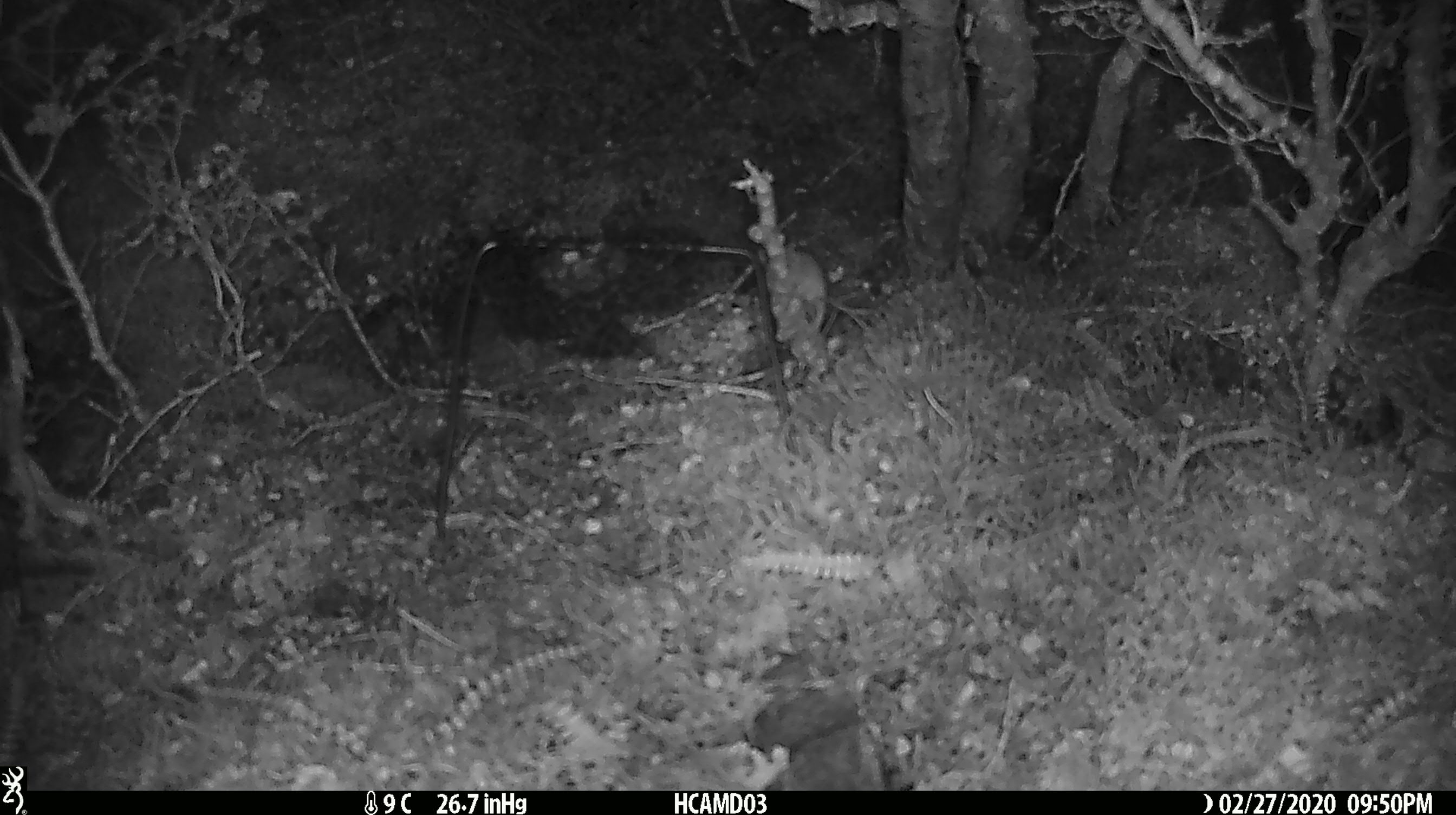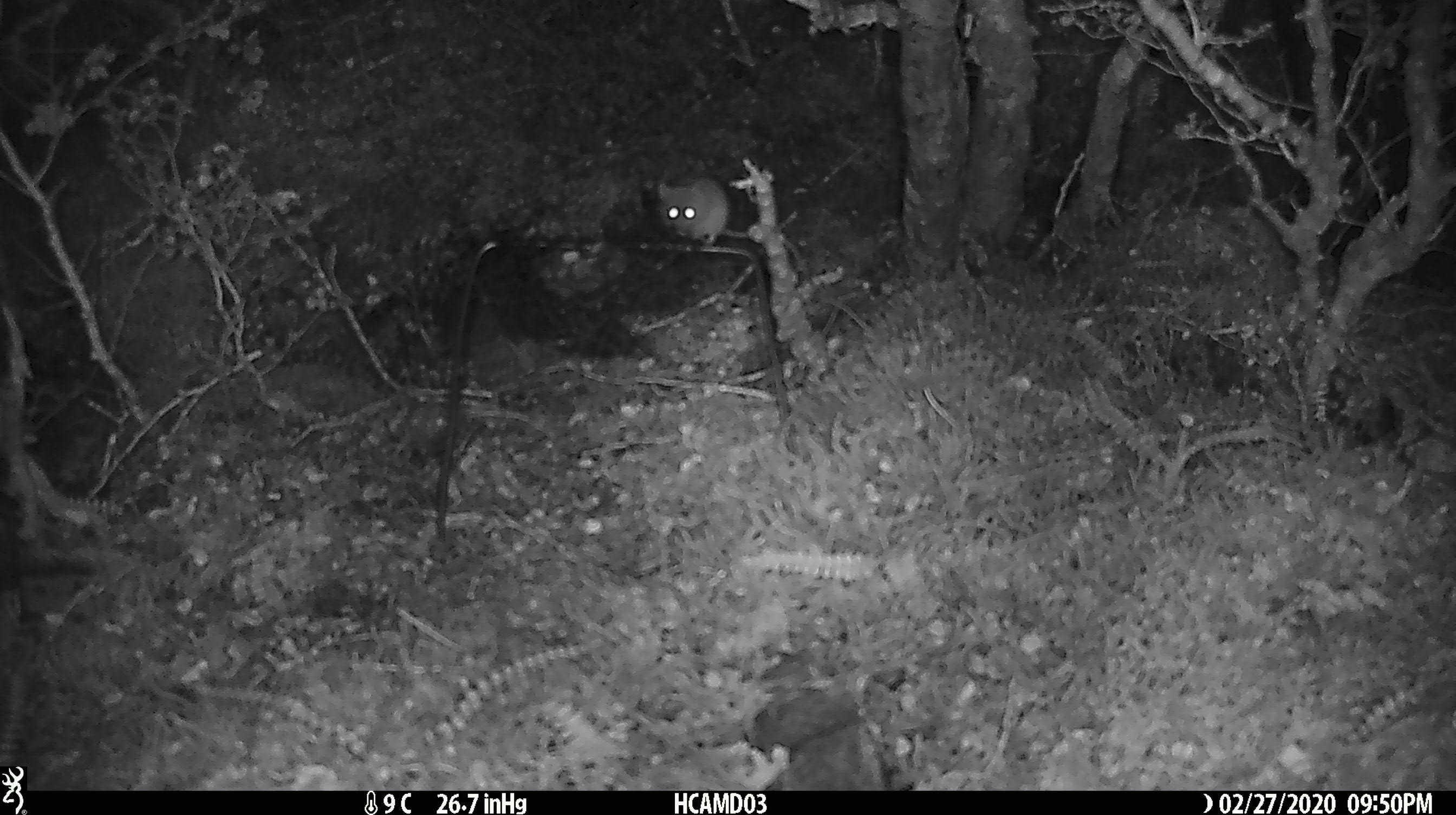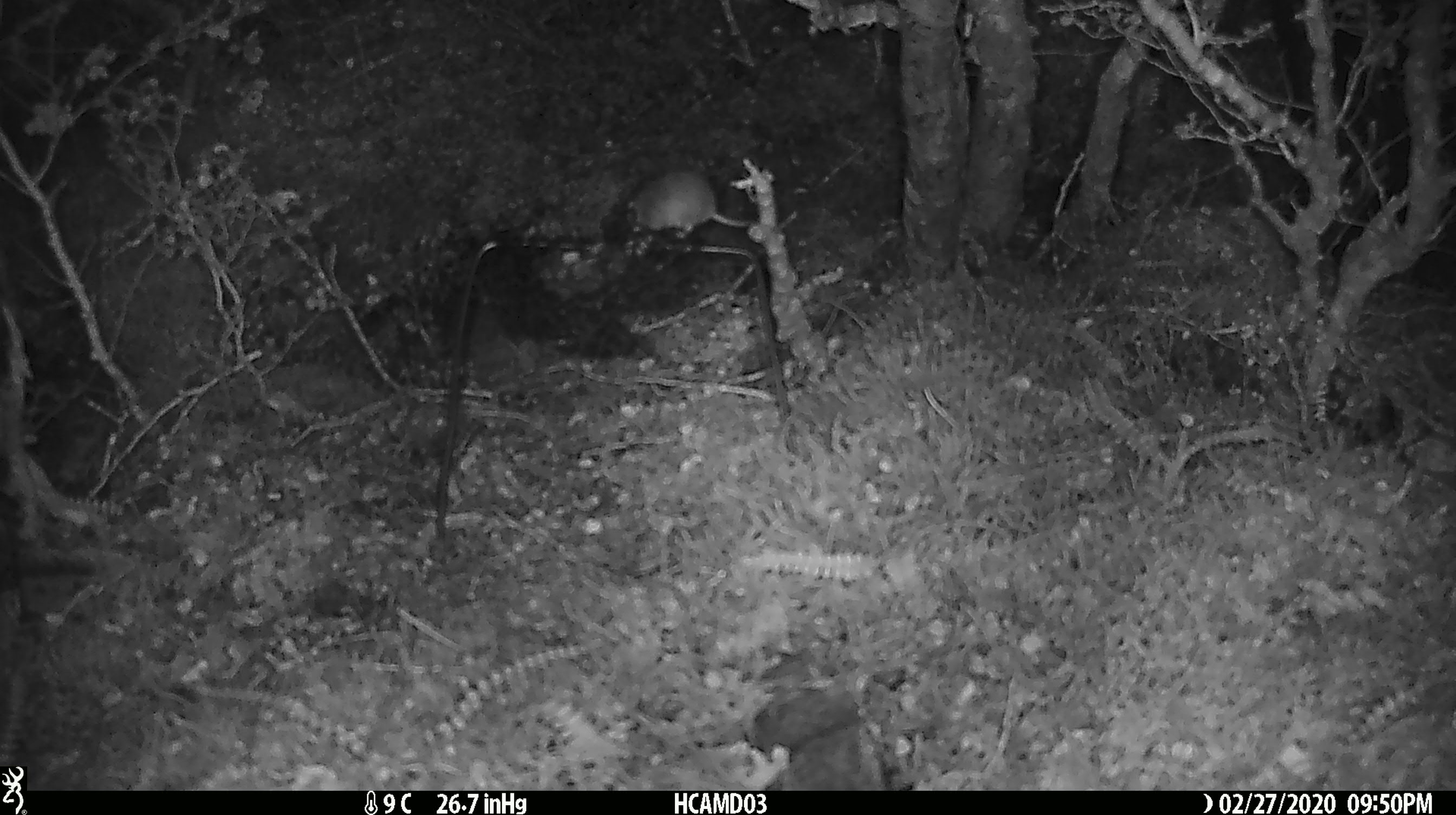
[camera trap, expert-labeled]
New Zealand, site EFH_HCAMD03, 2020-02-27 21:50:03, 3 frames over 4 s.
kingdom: Animalia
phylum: Chordata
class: Mammalia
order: Rodentia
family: Muridae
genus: Mus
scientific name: Mus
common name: mouse